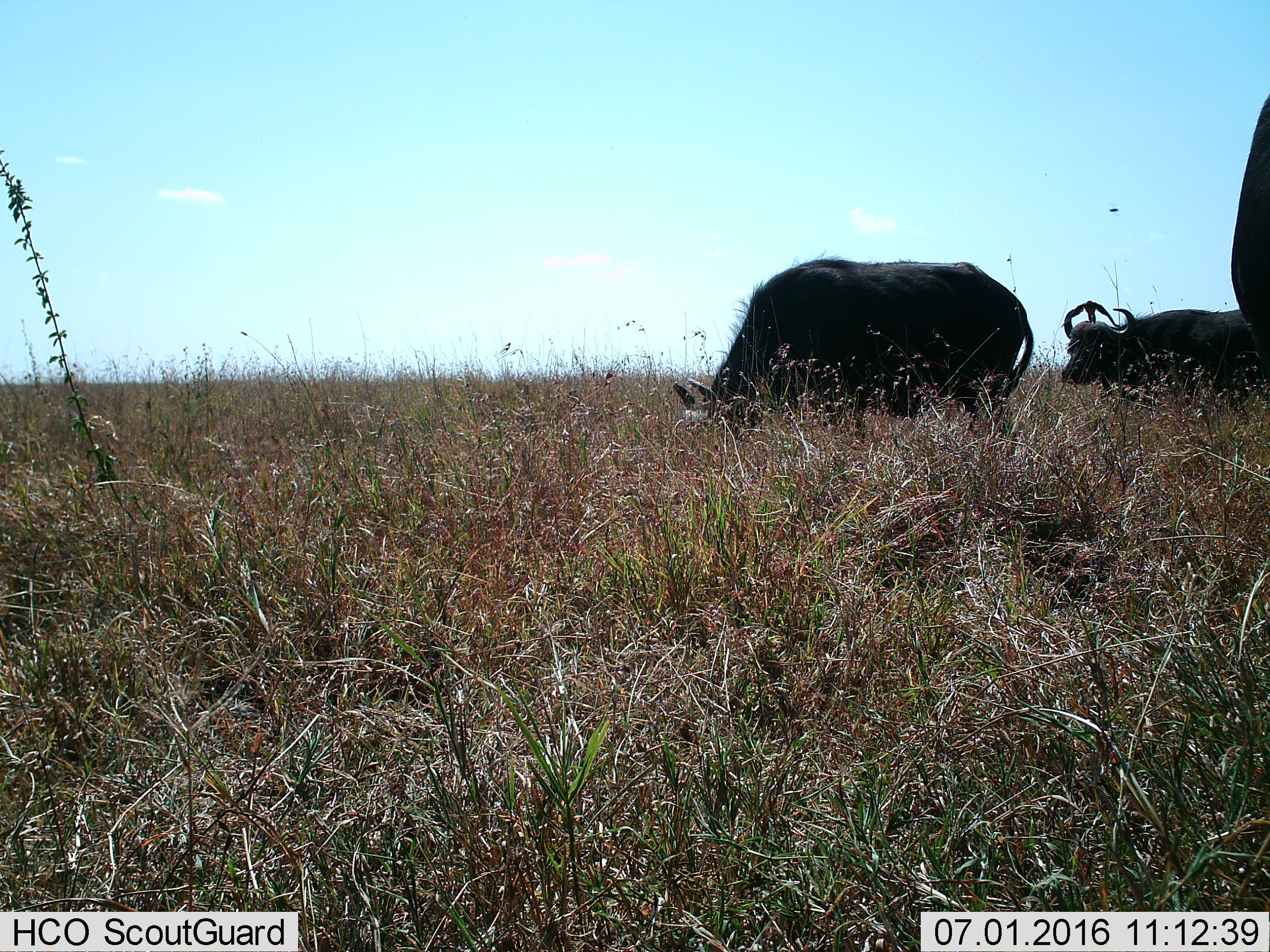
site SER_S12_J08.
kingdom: Animalia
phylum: Chordata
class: Mammalia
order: Artiodactyla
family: Bovidae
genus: Syncerus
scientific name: Syncerus caffer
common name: african buffalo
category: buffalo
Buffalo (african buffalo) (Syncerus caffer), count 3. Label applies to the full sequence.